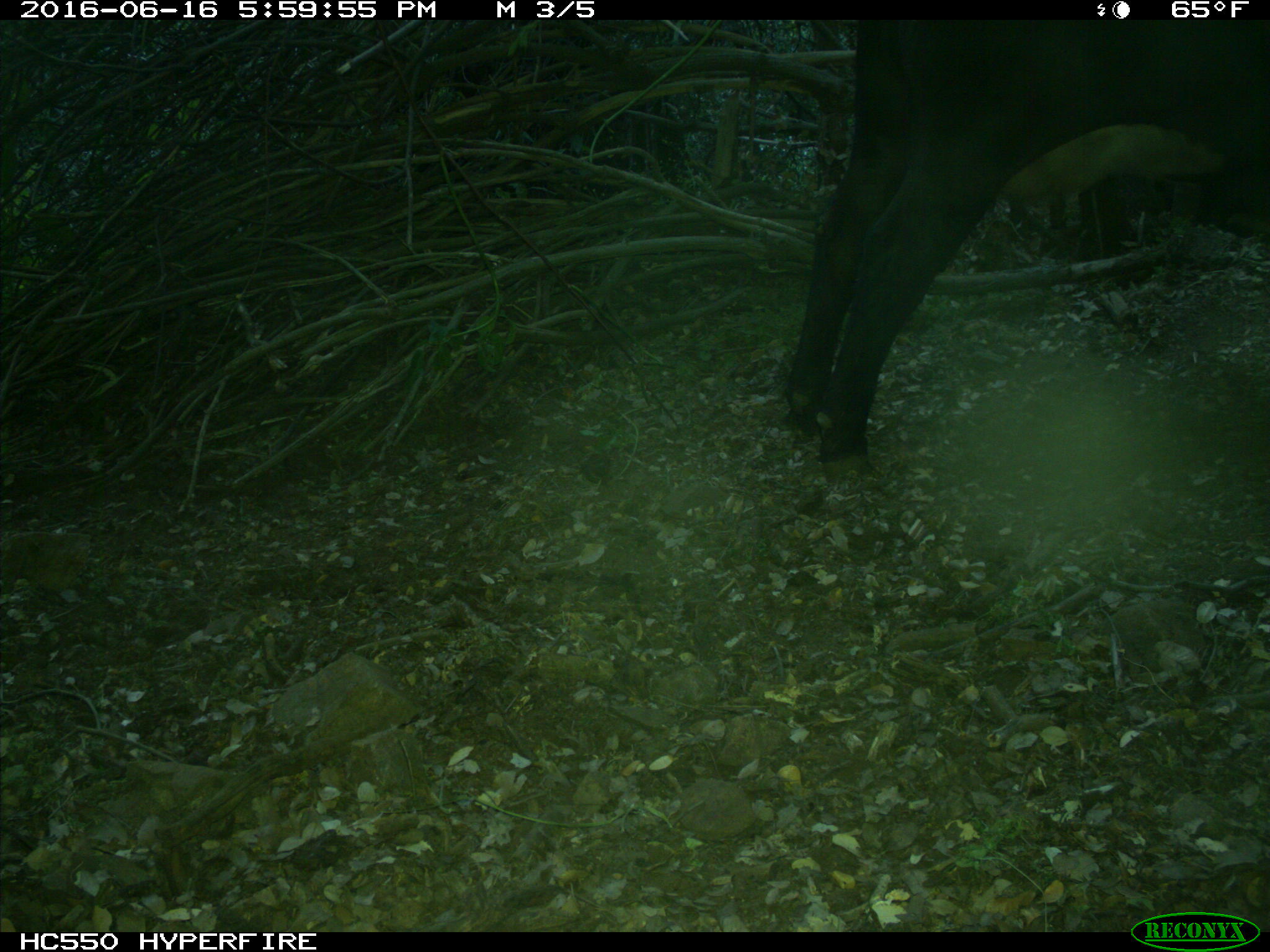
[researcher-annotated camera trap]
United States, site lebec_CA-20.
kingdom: Animalia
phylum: Chordata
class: Mammalia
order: Artiodactyla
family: Bovidae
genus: Bos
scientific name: Bos taurus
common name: domestic cow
Bos taurus (domestic cow).